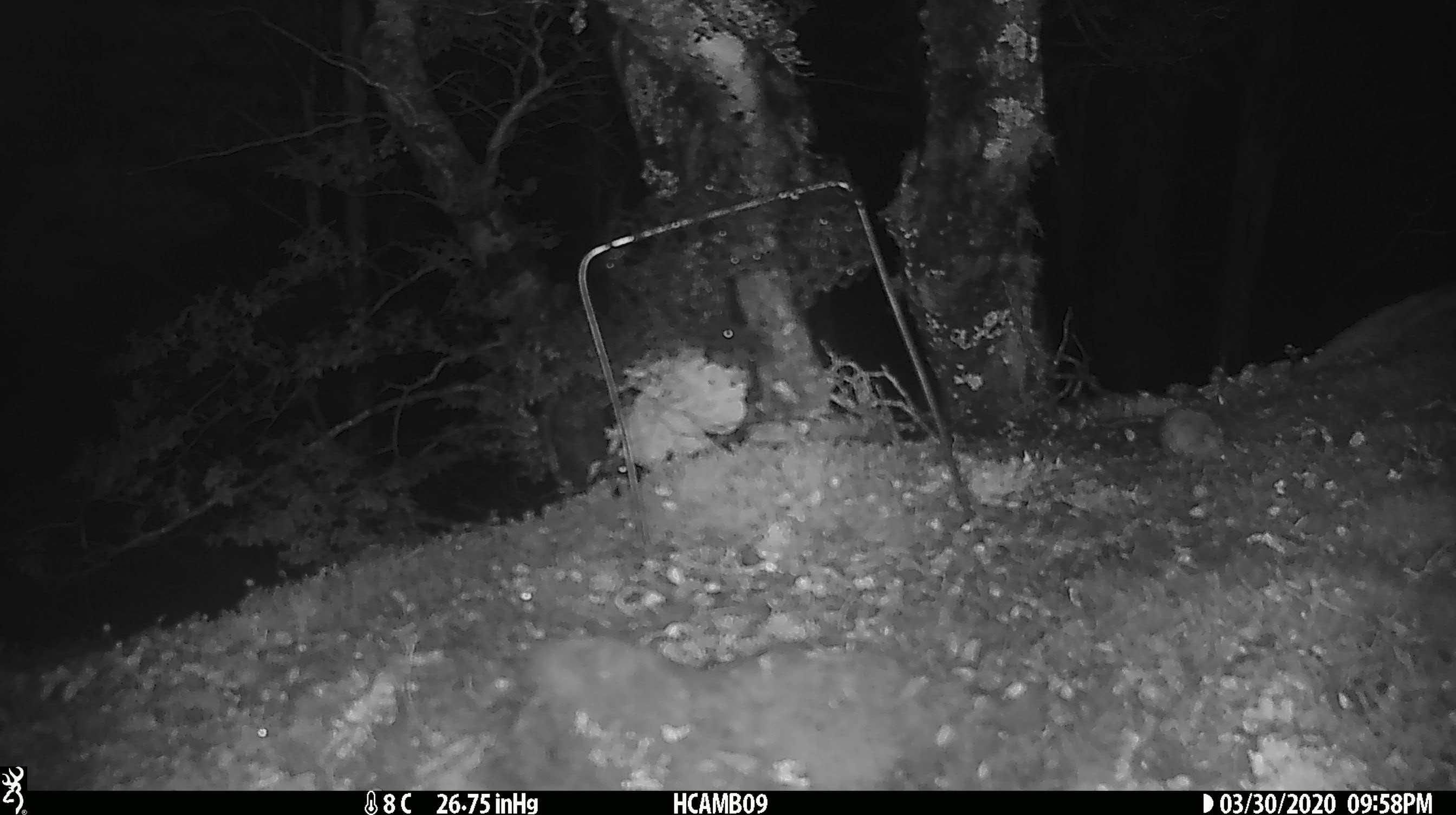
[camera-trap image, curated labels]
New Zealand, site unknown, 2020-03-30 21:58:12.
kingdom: Animalia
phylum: Chordata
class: Mammalia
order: Rodentia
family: Muridae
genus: Mus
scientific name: Mus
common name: mouse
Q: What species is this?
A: Mouse (Mus).